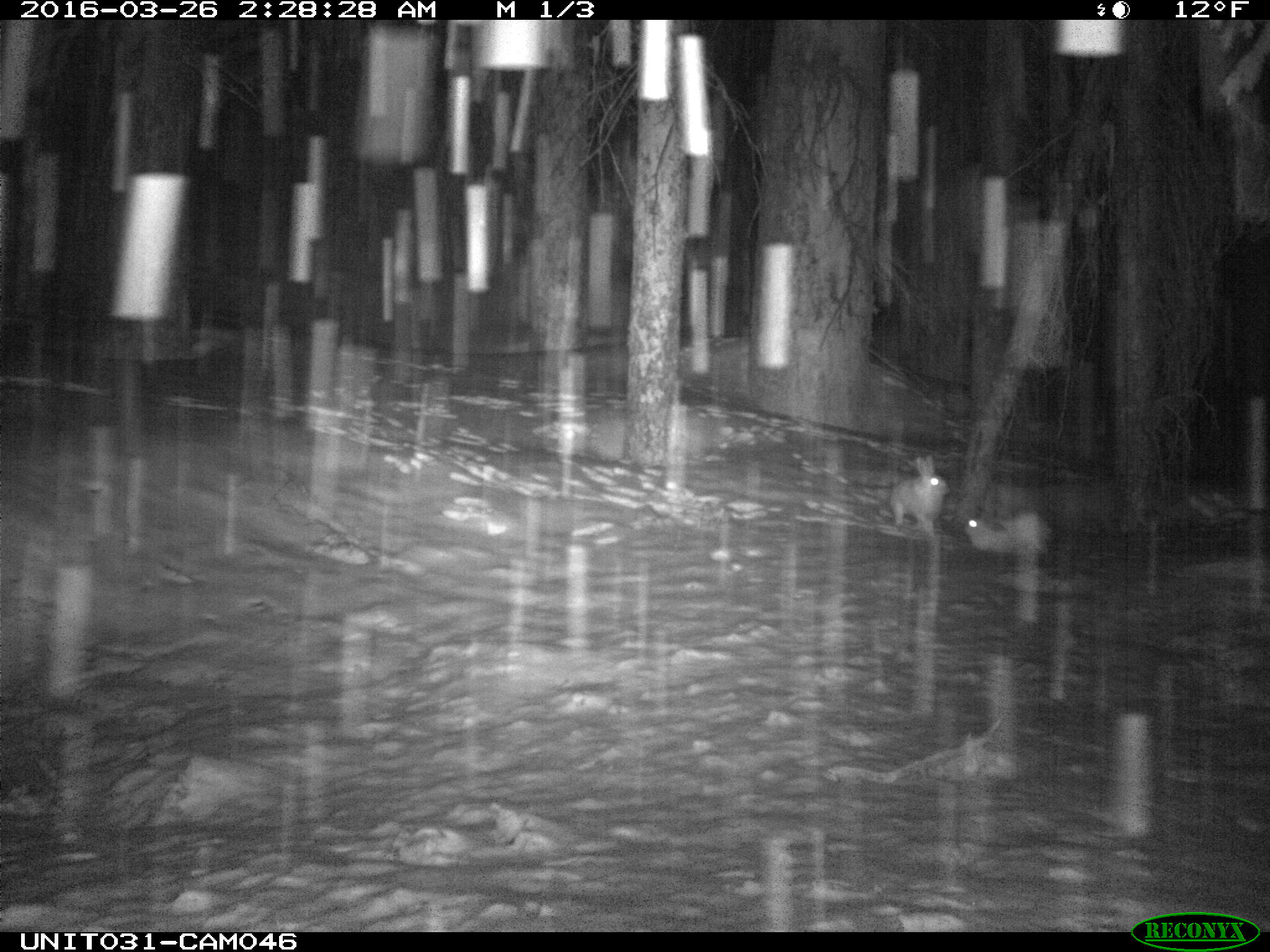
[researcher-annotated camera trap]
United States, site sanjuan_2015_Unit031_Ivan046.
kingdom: Animalia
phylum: Chordata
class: Mammalia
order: Lagomorpha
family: Leporidae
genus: Lepus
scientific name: Lepus americanus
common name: snowshoe hare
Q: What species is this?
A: Lepus americanus (snowshoe hare).